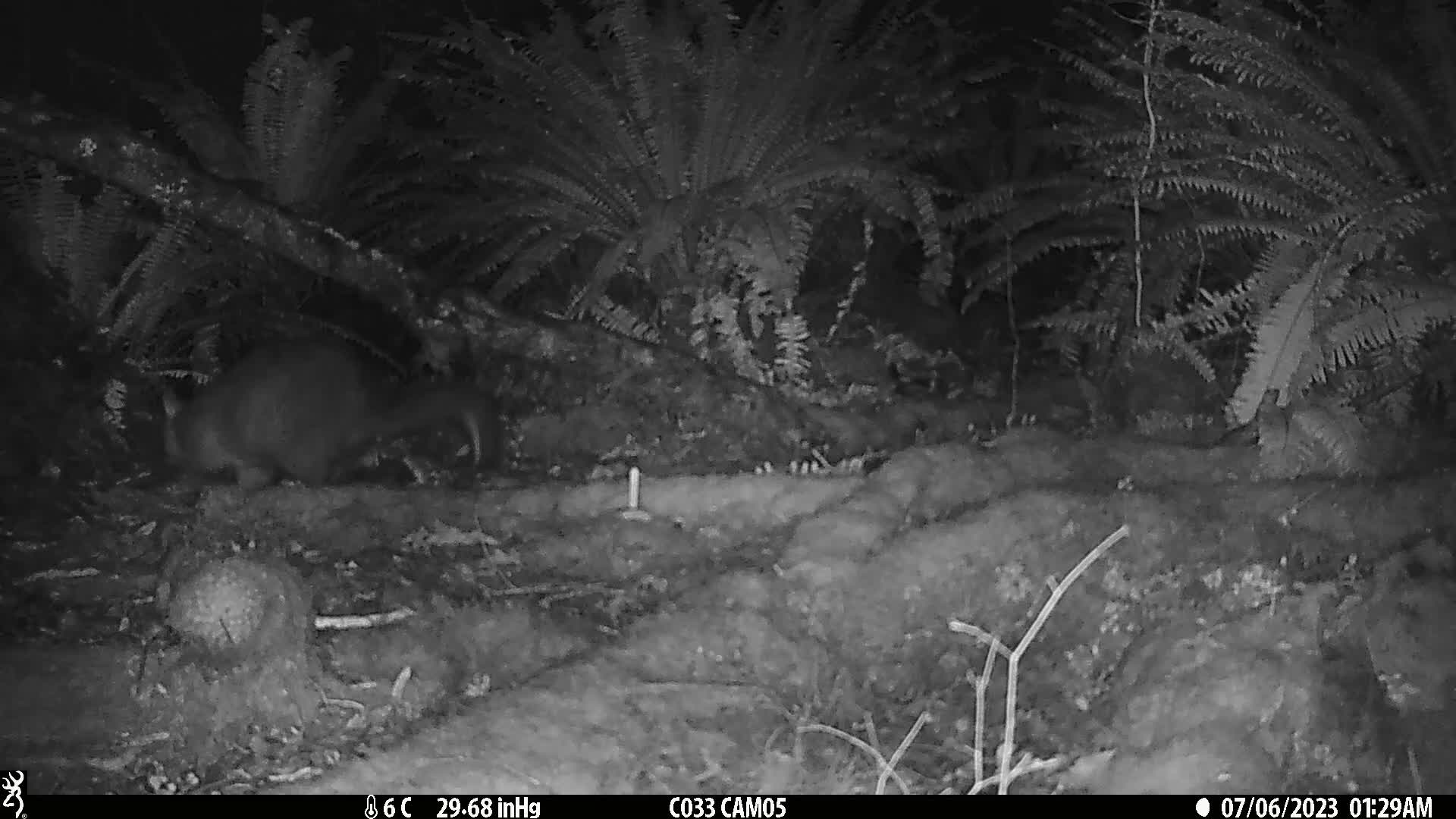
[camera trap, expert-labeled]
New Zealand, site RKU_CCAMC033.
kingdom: Animalia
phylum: Chordata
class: Mammalia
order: Diprotodontia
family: Phalangeridae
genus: Trichosurus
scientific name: Trichosurus vulpecula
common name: common brushtail possum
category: possum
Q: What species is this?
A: Possum (common brushtail possum) (Trichosurus vulpecula).